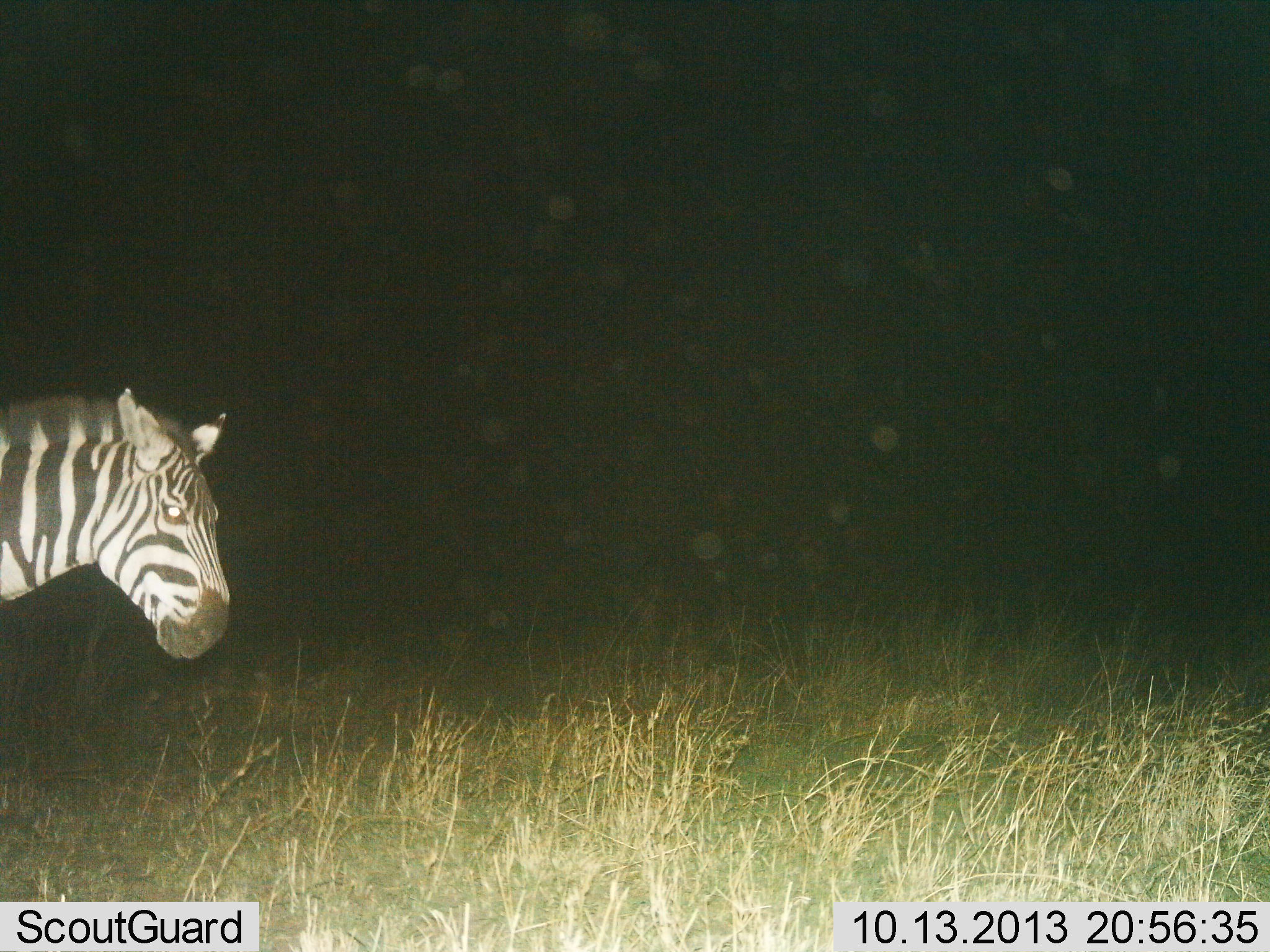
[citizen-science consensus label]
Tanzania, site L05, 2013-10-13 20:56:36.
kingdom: Animalia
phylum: Chordata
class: Mammalia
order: Perissodactyla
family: Equidae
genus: Equus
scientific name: Equus quagga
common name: plains zebra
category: zebra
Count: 1.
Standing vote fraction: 78%.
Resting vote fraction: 0%.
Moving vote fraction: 22%.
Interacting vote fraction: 0%.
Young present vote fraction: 0%.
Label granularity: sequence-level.